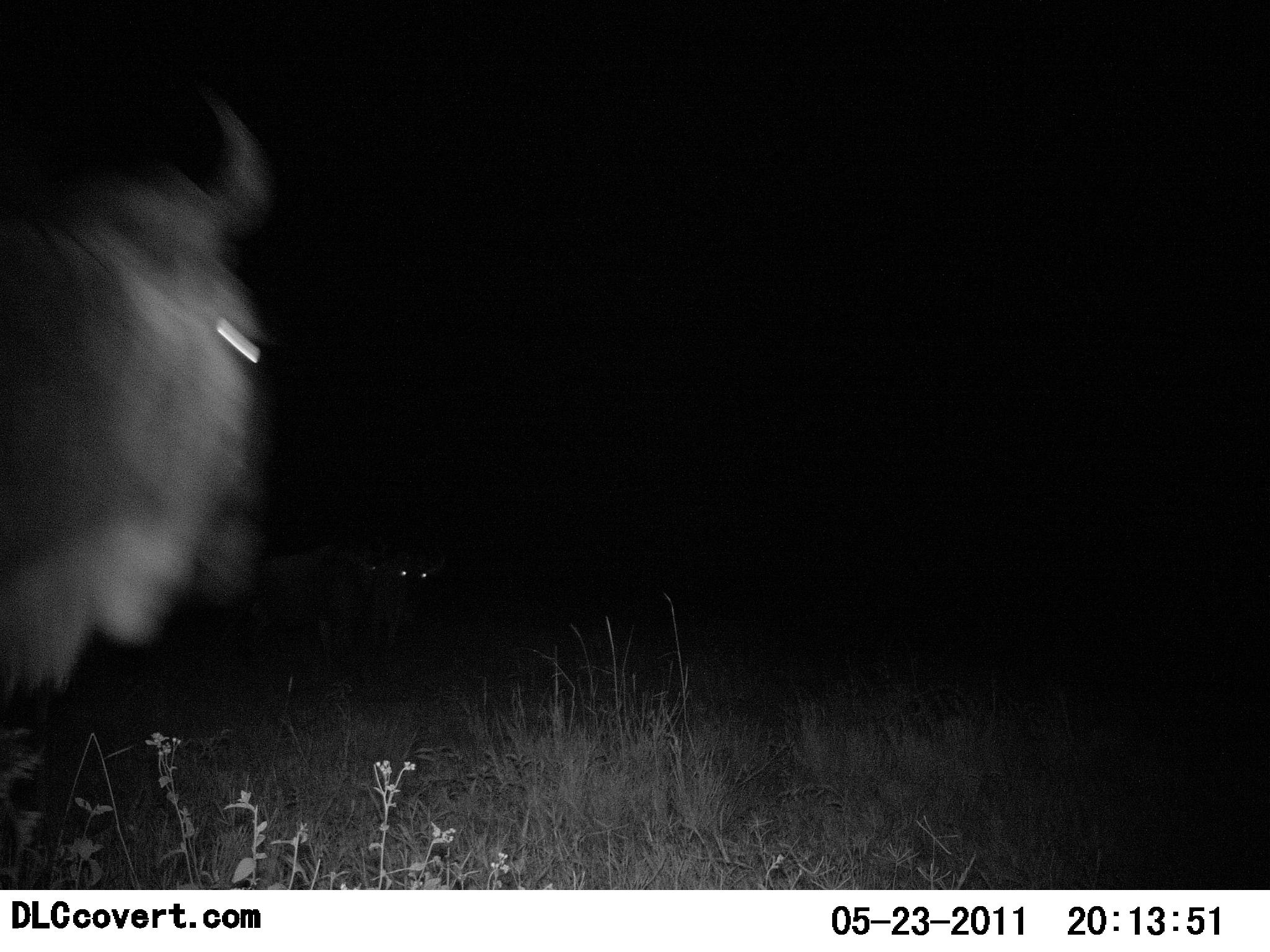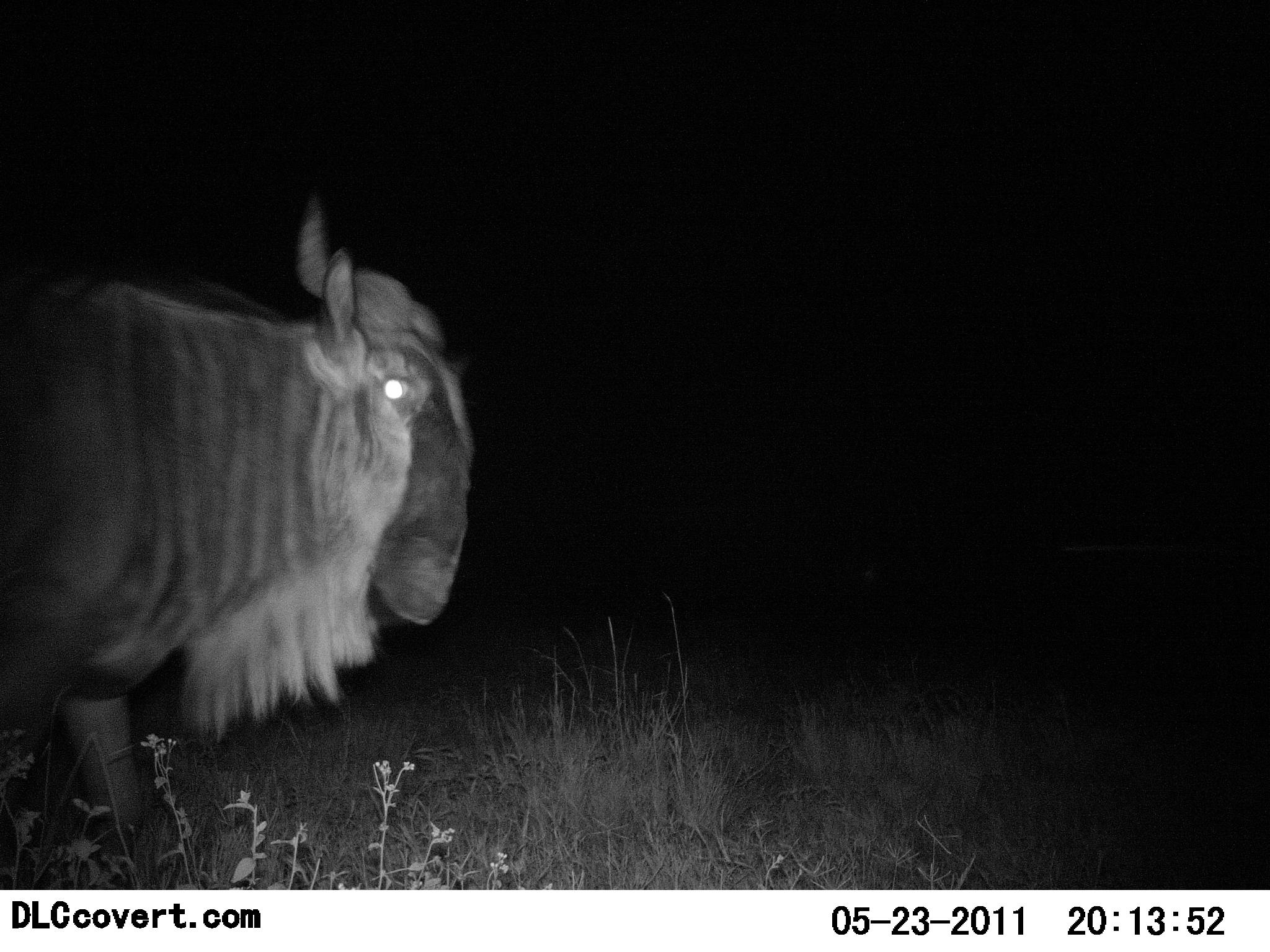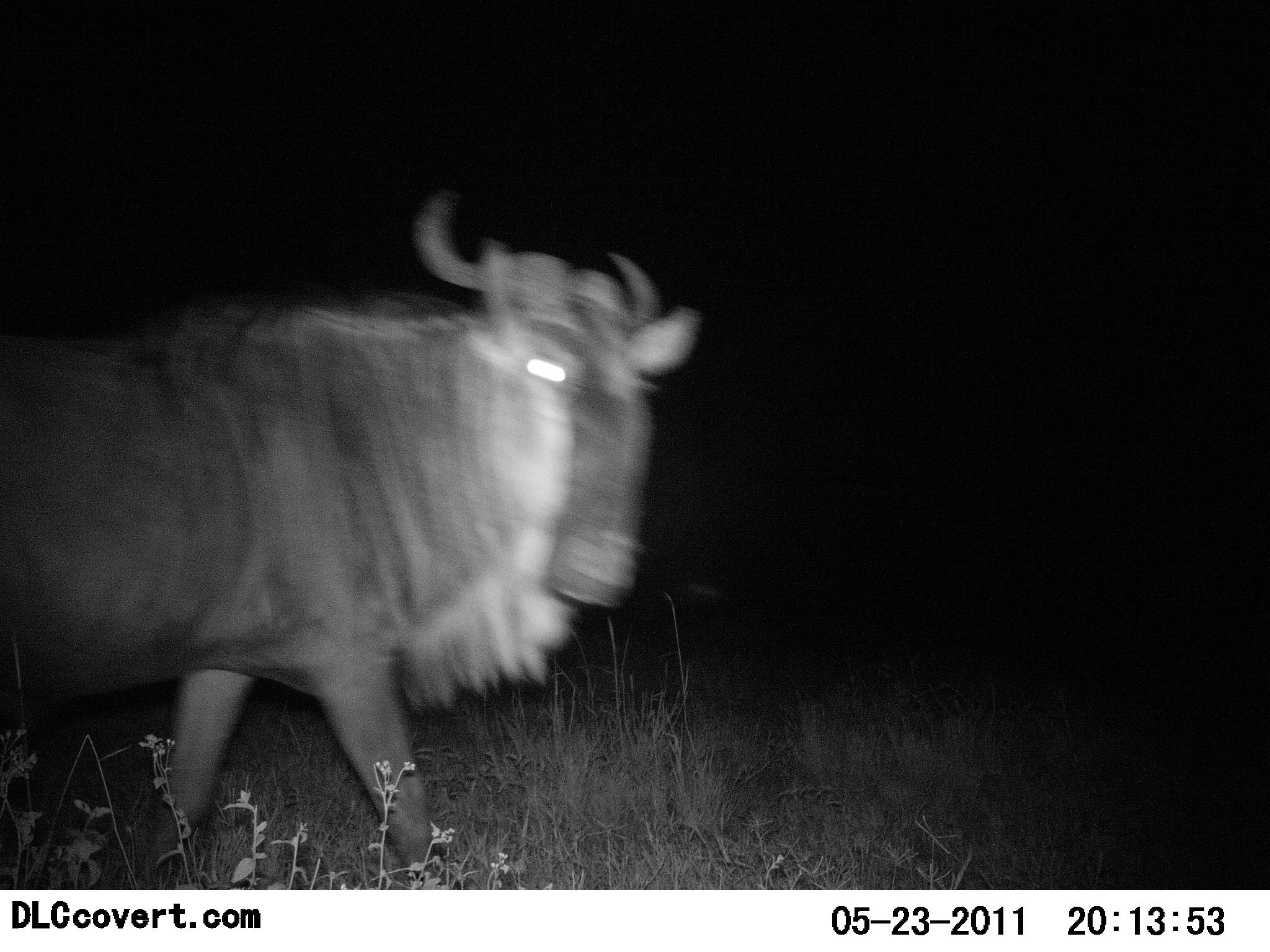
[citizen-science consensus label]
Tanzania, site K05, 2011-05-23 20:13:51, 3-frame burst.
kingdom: Animalia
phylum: Chordata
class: Mammalia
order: Artiodactyla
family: Bovidae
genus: Connochaetes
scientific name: Connochaetes taurinus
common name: blue wildebeest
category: wildebeest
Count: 1.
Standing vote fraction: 8%.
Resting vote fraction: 0%.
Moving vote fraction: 100%.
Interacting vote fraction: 0%.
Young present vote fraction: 0%.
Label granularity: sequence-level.